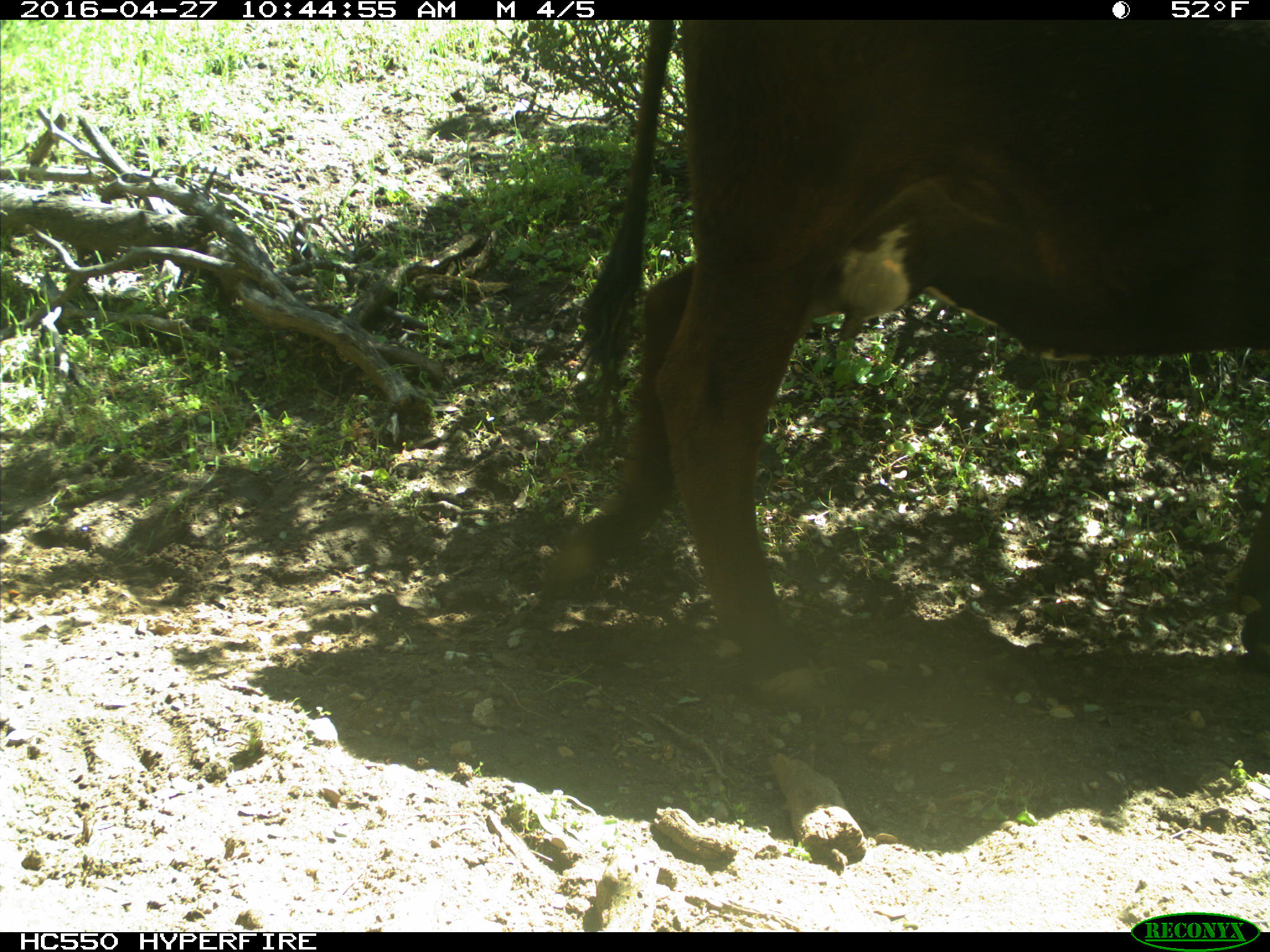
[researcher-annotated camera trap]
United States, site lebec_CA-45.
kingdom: Animalia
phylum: Chordata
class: Mammalia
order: Artiodactyla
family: Bovidae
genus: Bos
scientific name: Bos taurus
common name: domestic cow